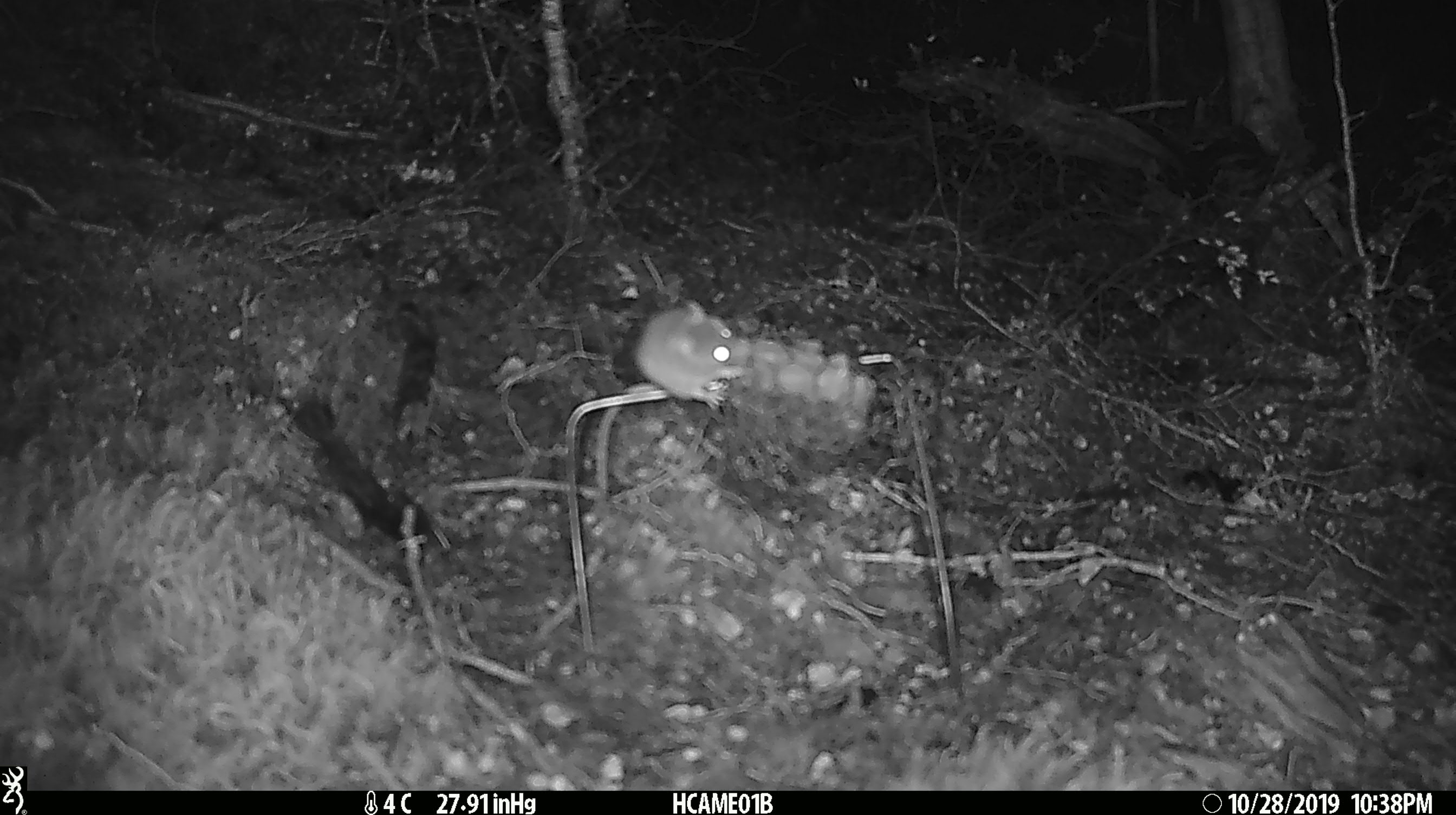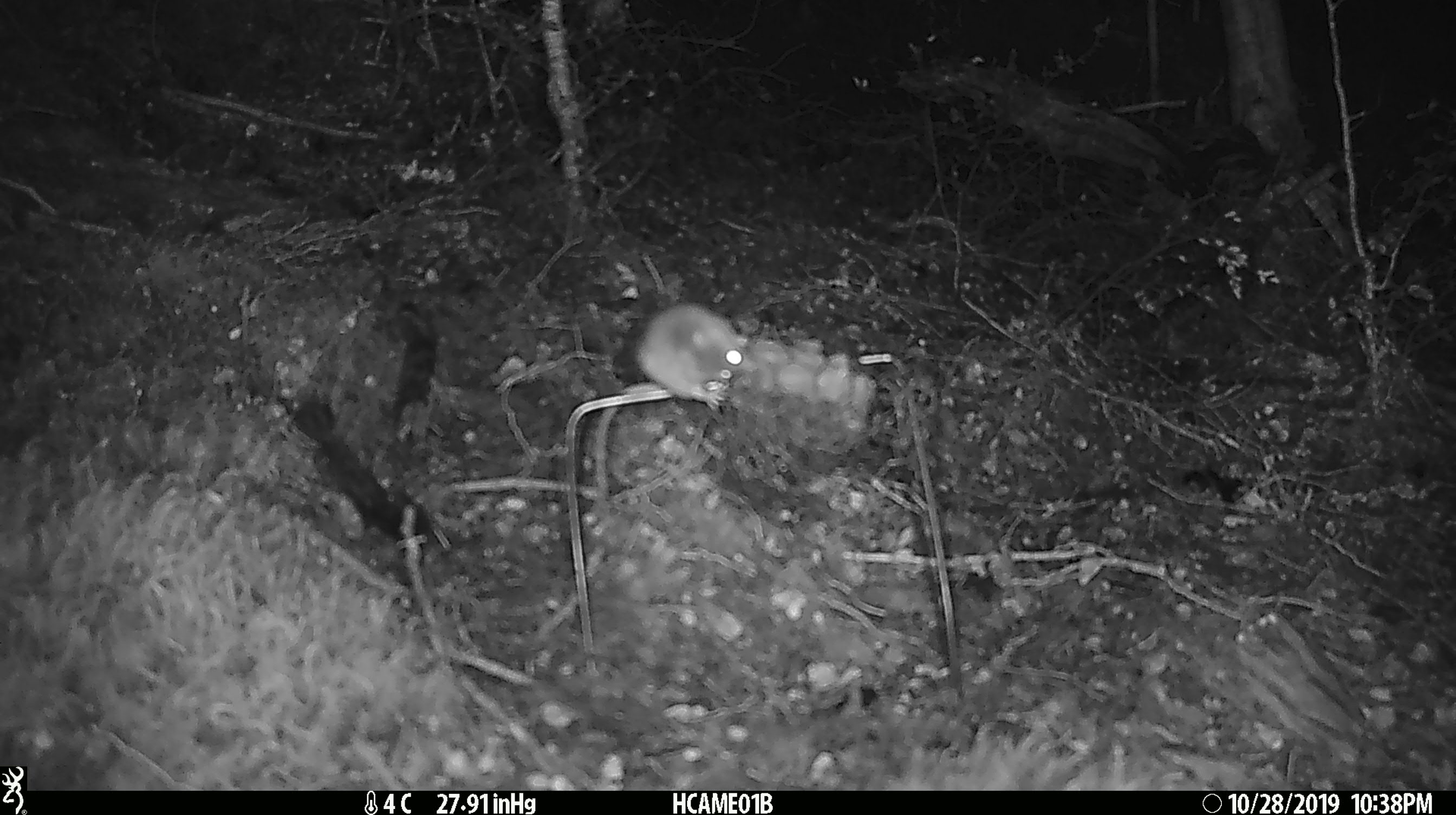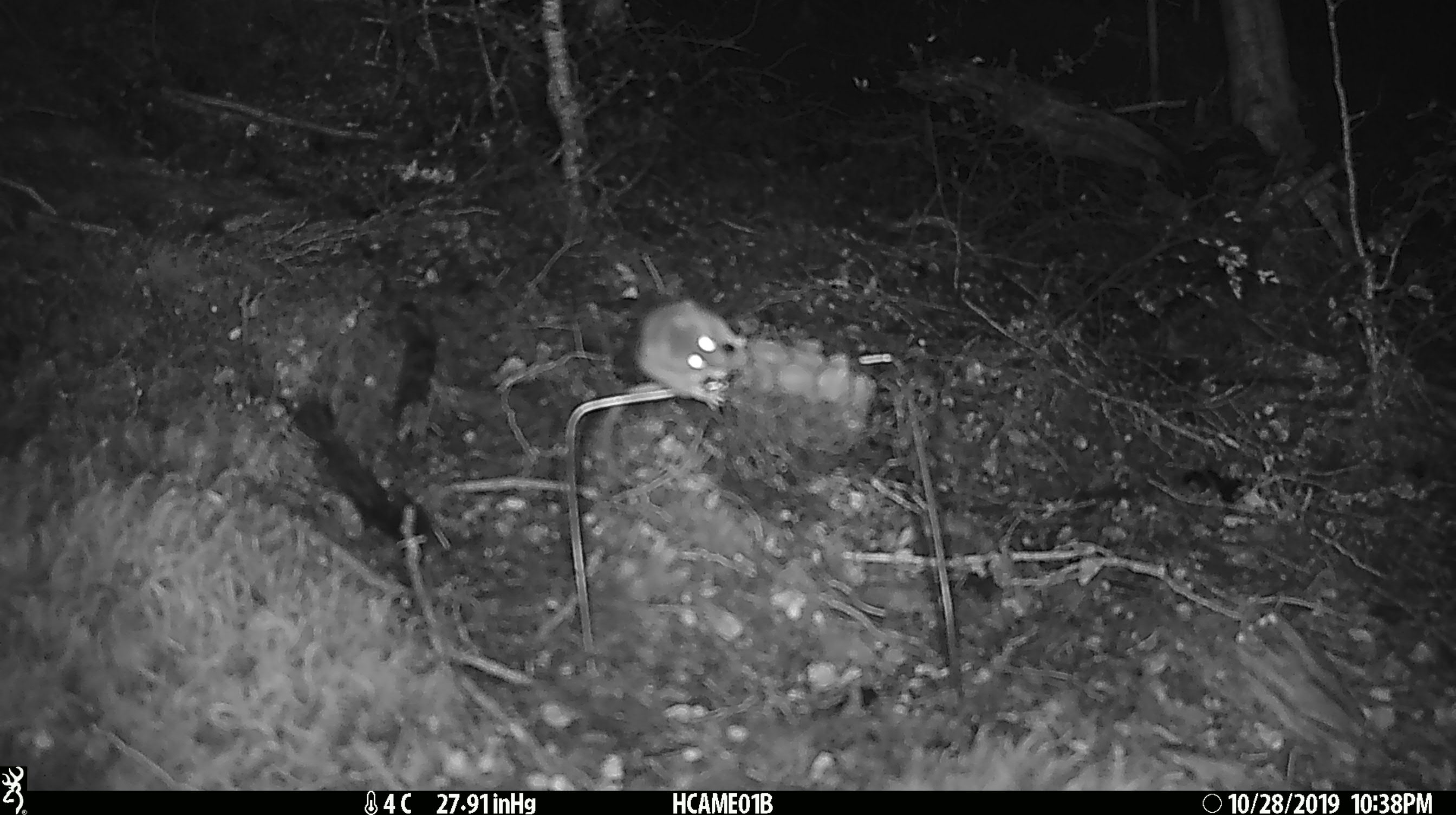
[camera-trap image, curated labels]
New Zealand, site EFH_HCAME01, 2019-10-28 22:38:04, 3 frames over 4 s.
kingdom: Animalia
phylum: Chordata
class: Mammalia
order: Rodentia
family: Muridae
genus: Mus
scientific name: Mus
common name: mouse